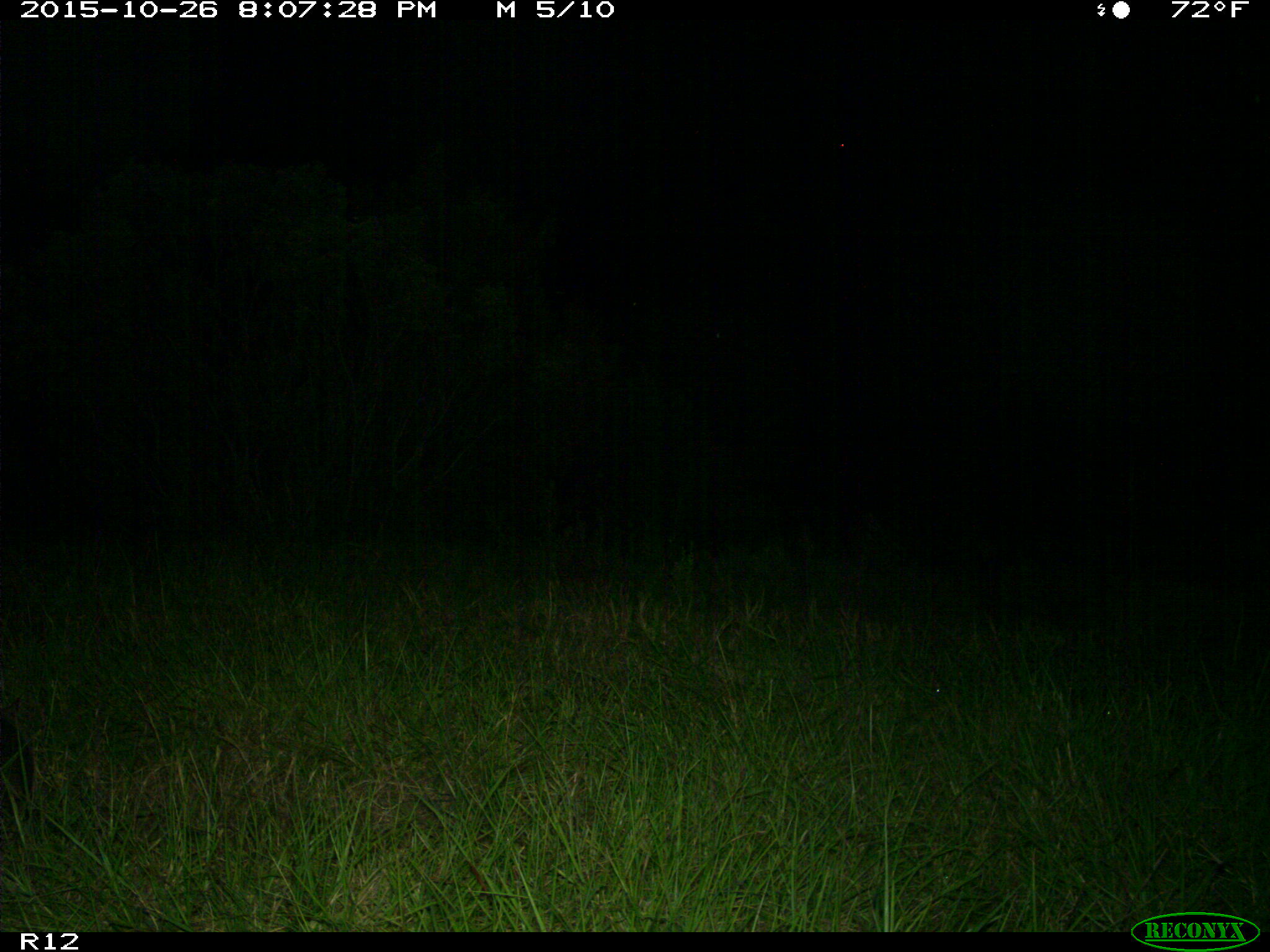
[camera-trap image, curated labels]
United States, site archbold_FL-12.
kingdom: Animalia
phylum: Chordata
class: Mammalia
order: Cingulata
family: Dasypodidae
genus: Dasypus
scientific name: Dasypus novemcinctus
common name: nine-banded armadillo